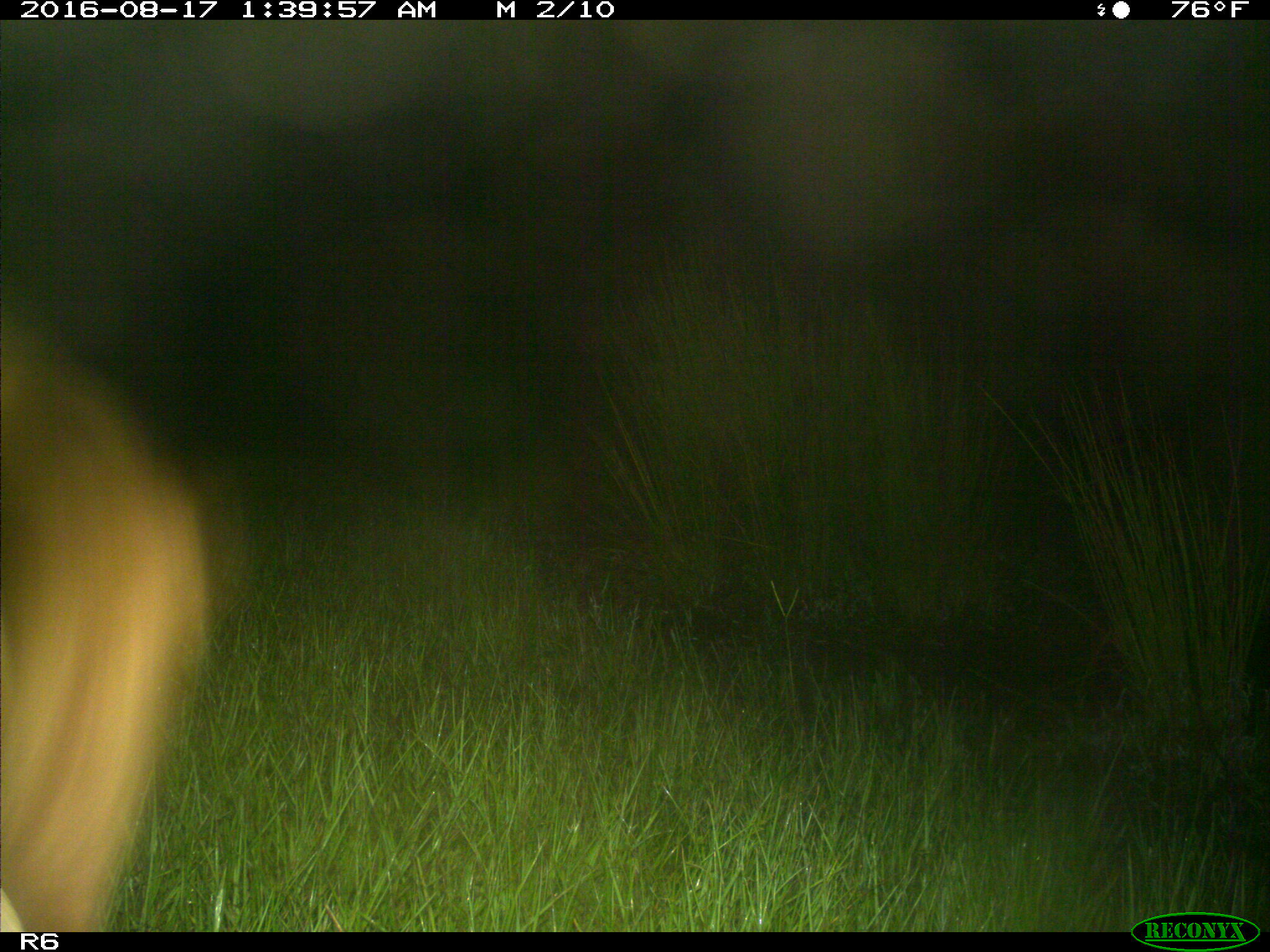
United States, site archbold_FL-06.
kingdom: Animalia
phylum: Chordata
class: Mammalia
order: Artiodactyla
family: Bovidae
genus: Bos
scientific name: Bos taurus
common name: domestic cow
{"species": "Bos taurus (domestic cow)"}